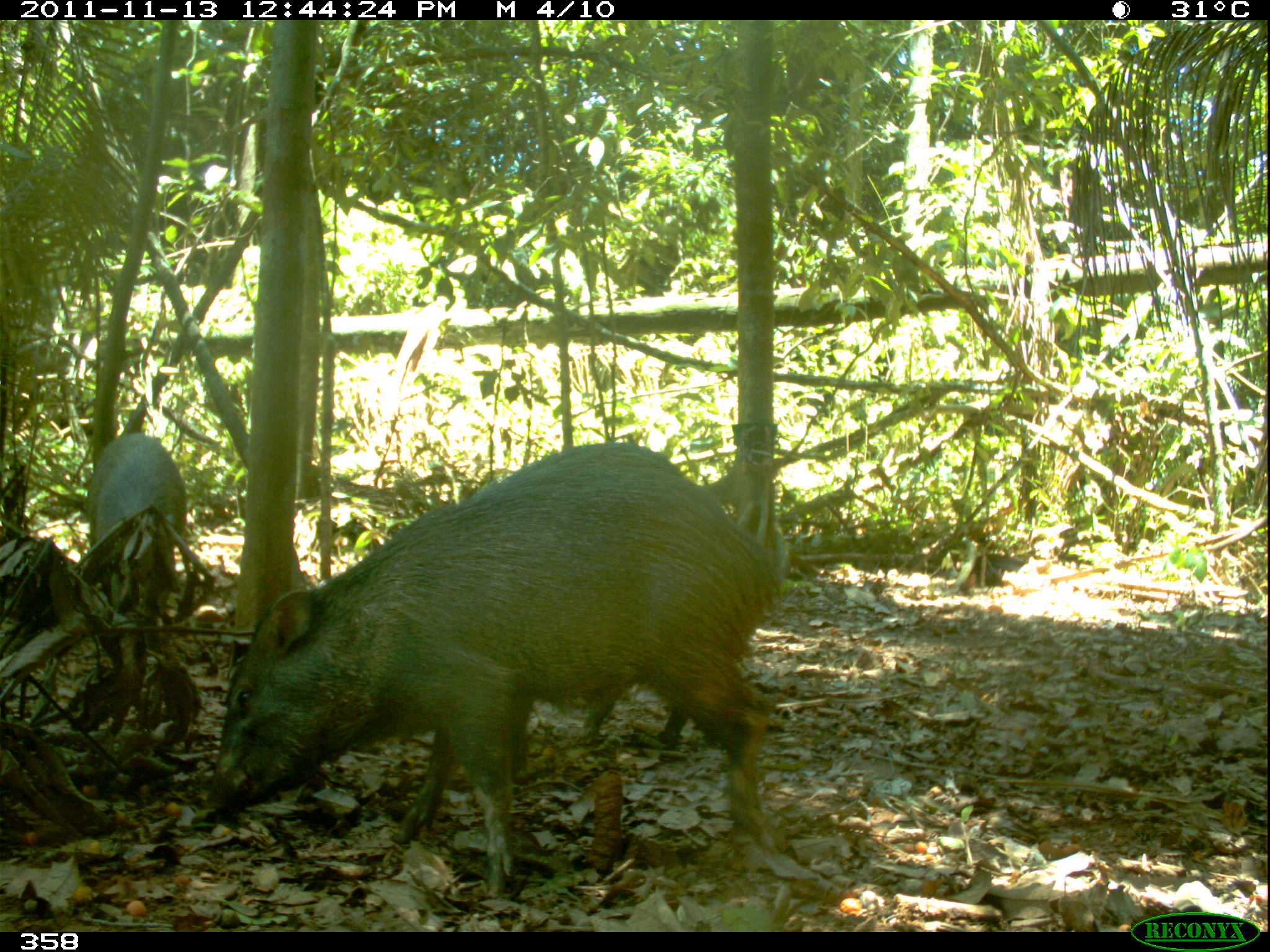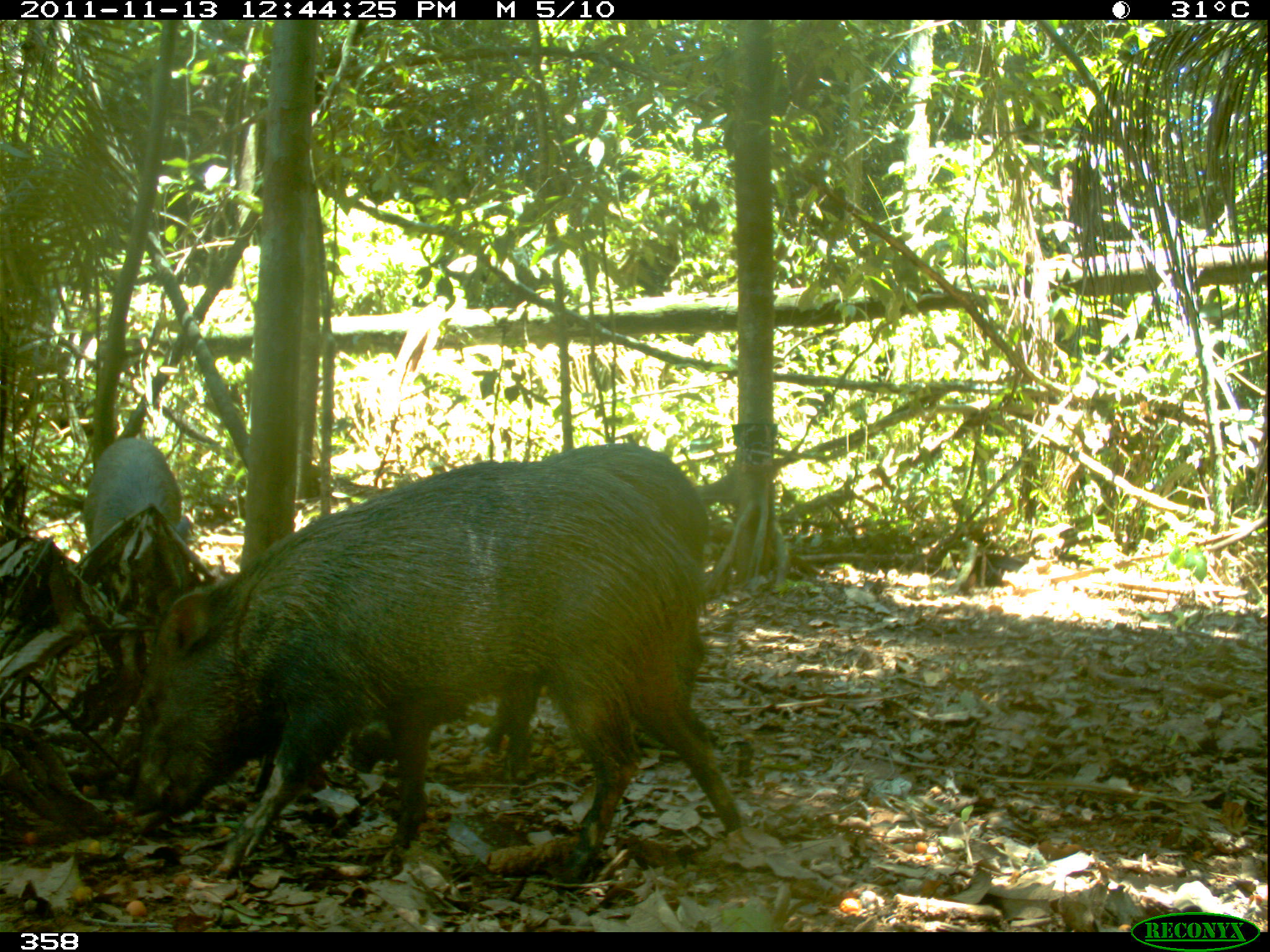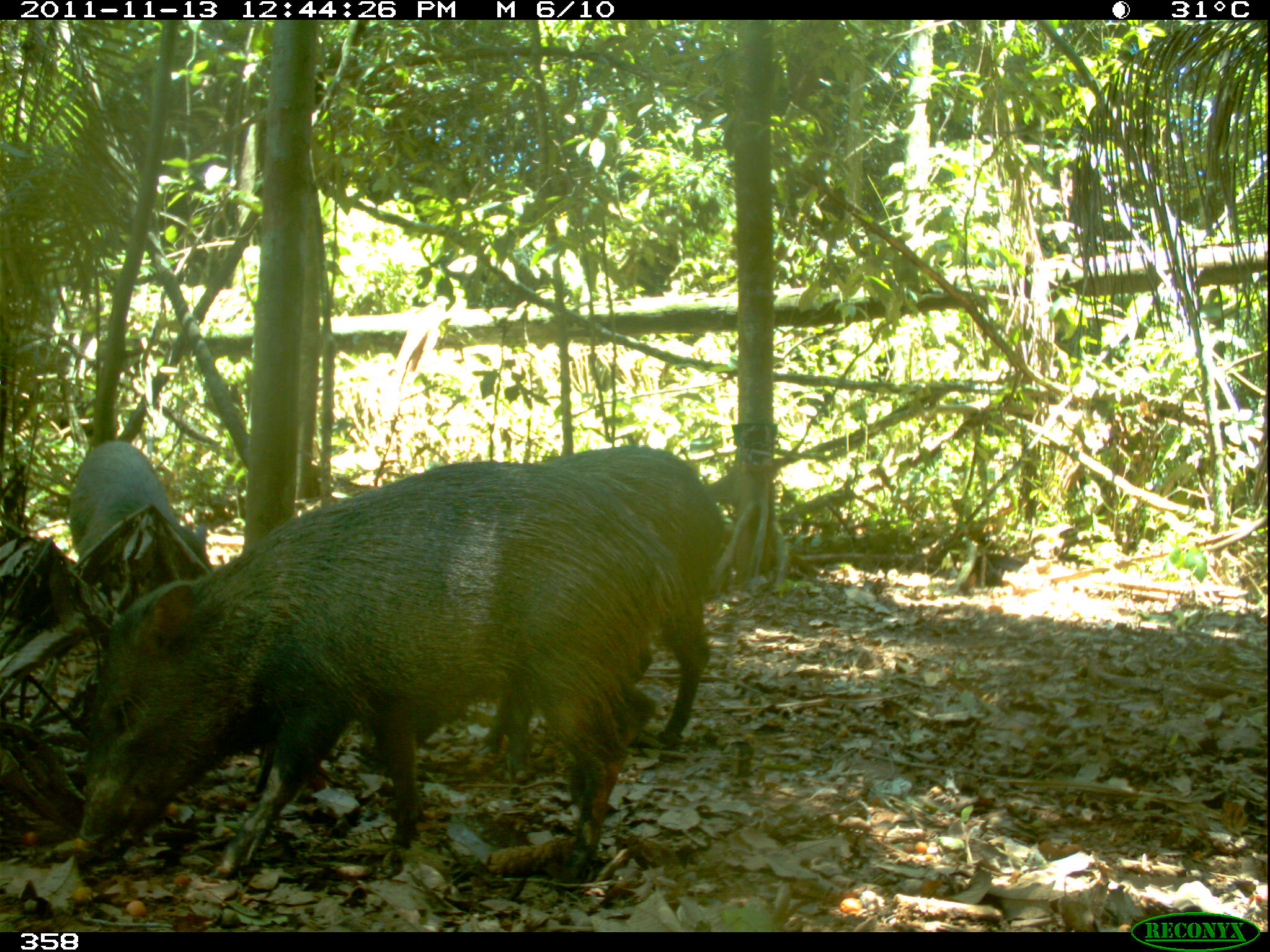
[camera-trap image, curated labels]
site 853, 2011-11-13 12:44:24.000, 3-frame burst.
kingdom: Animalia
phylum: Chordata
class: Mammalia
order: Artiodactyla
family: Tayassuidae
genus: Pecari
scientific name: Pecari tajacu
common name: collared peccary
Pecari tajacu (collared peccary).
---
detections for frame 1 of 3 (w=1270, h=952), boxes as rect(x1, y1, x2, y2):
pecari tajacu: rect(200, 453, 769, 902); rect(502, 442, 760, 766); rect(73, 426, 182, 612)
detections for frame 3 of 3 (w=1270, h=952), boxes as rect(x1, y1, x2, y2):
pecari tajacu: rect(76, 453, 687, 891); rect(368, 442, 729, 782); rect(73, 439, 190, 580)